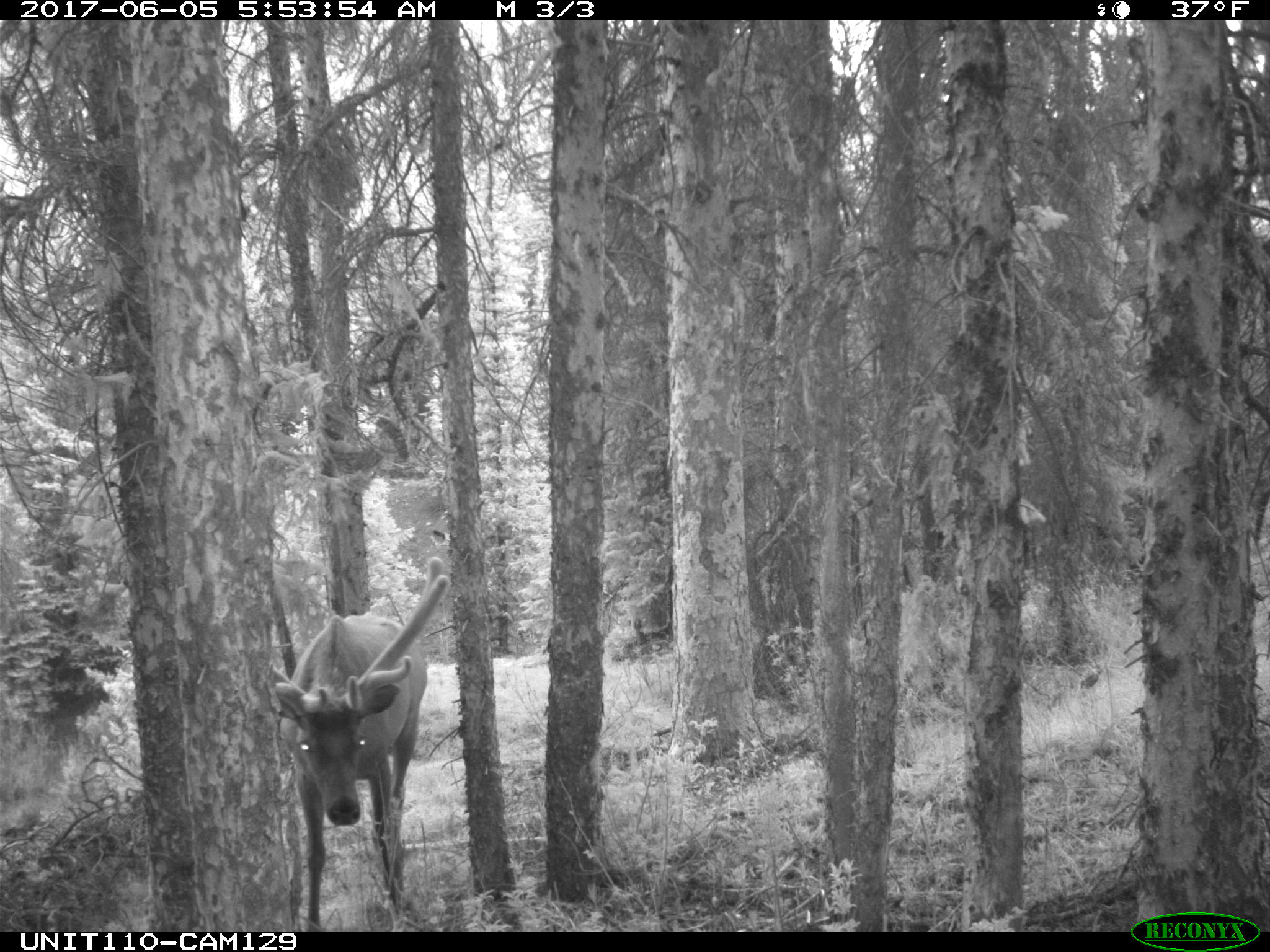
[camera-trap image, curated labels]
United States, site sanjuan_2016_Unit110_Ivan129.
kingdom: Animalia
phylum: Chordata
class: Mammalia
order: Artiodactyla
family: Cervidae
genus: Cervus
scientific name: Cervus elaphus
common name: red deer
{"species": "Cervus elaphus (red deer)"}